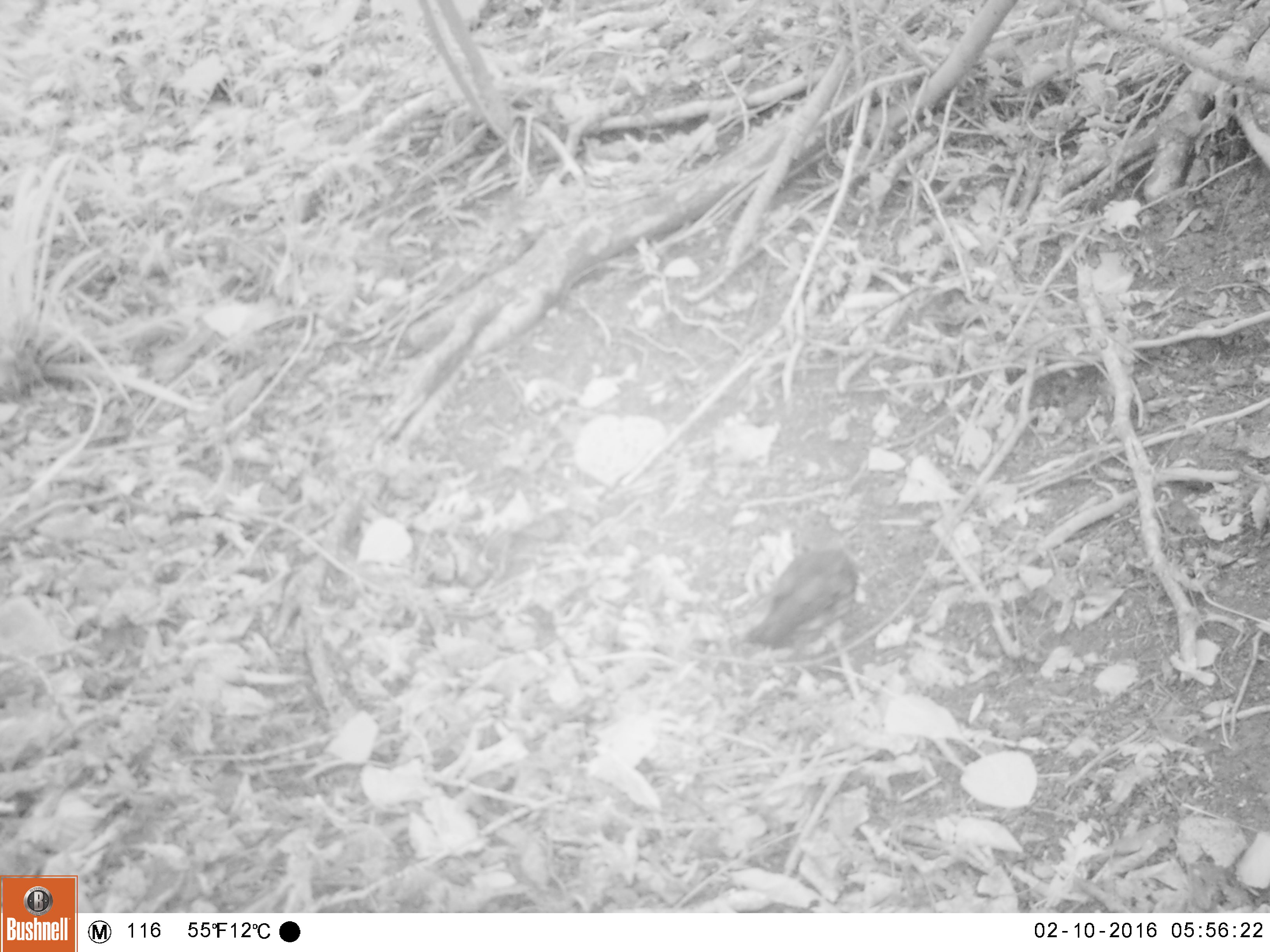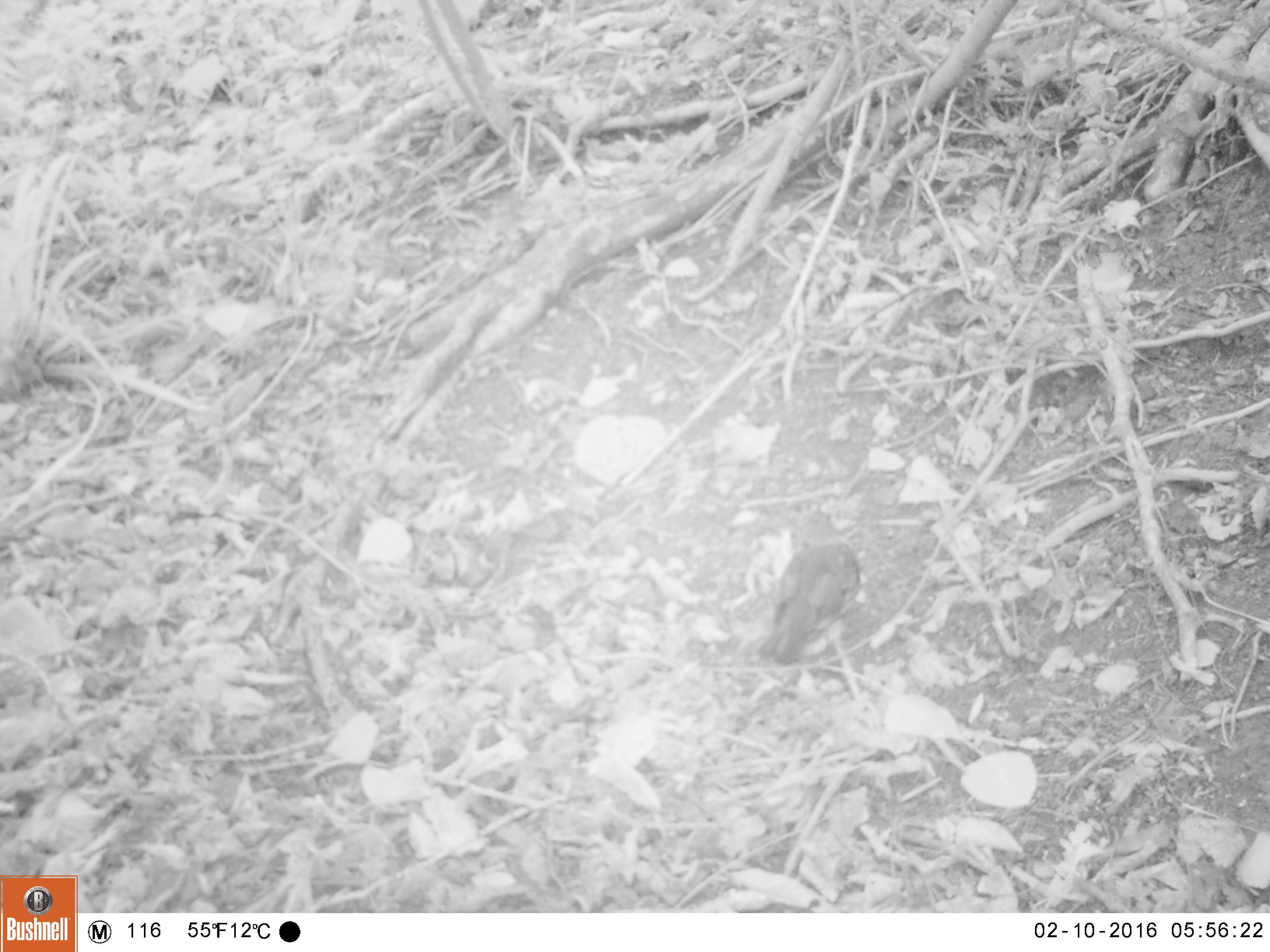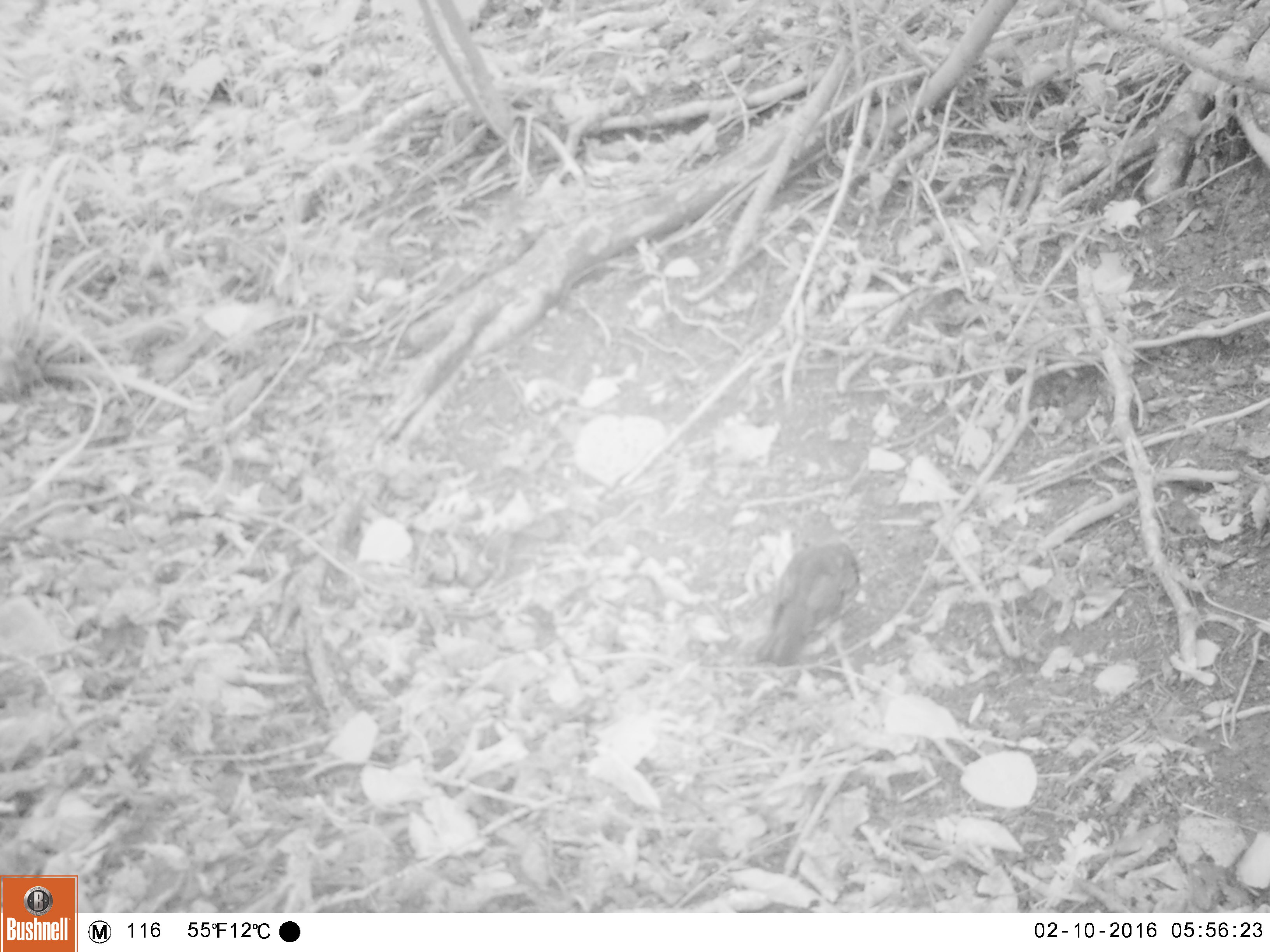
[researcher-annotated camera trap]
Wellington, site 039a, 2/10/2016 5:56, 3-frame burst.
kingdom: Animalia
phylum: Chordata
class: Aves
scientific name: Aves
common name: bird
Bird (Aves).